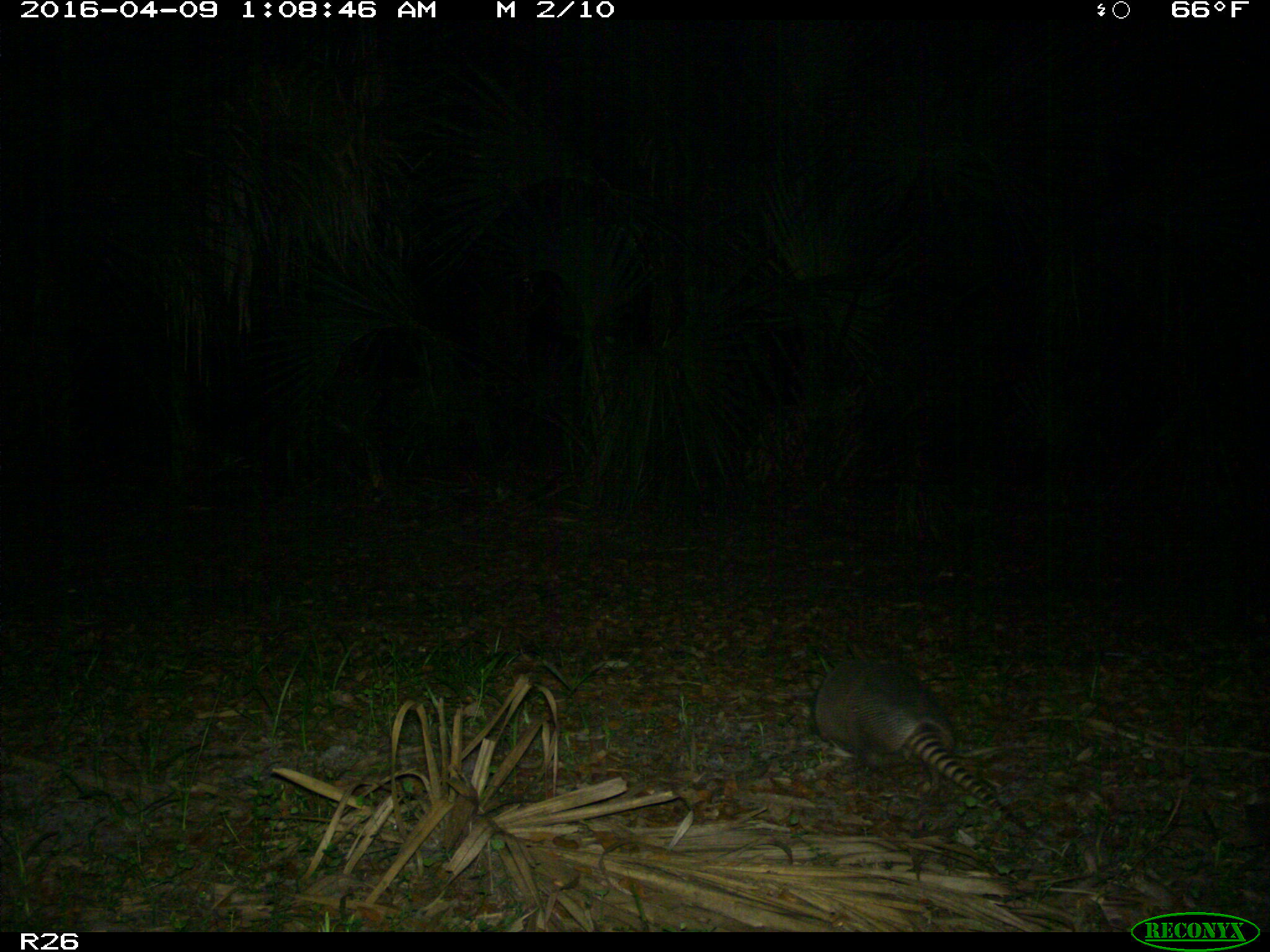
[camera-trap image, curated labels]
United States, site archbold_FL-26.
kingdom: Animalia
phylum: Chordata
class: Mammalia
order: Cingulata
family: Dasypodidae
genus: Dasypus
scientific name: Dasypus novemcinctus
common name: nine-banded armadillo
Dasypus novemcinctus (nine-banded armadillo).